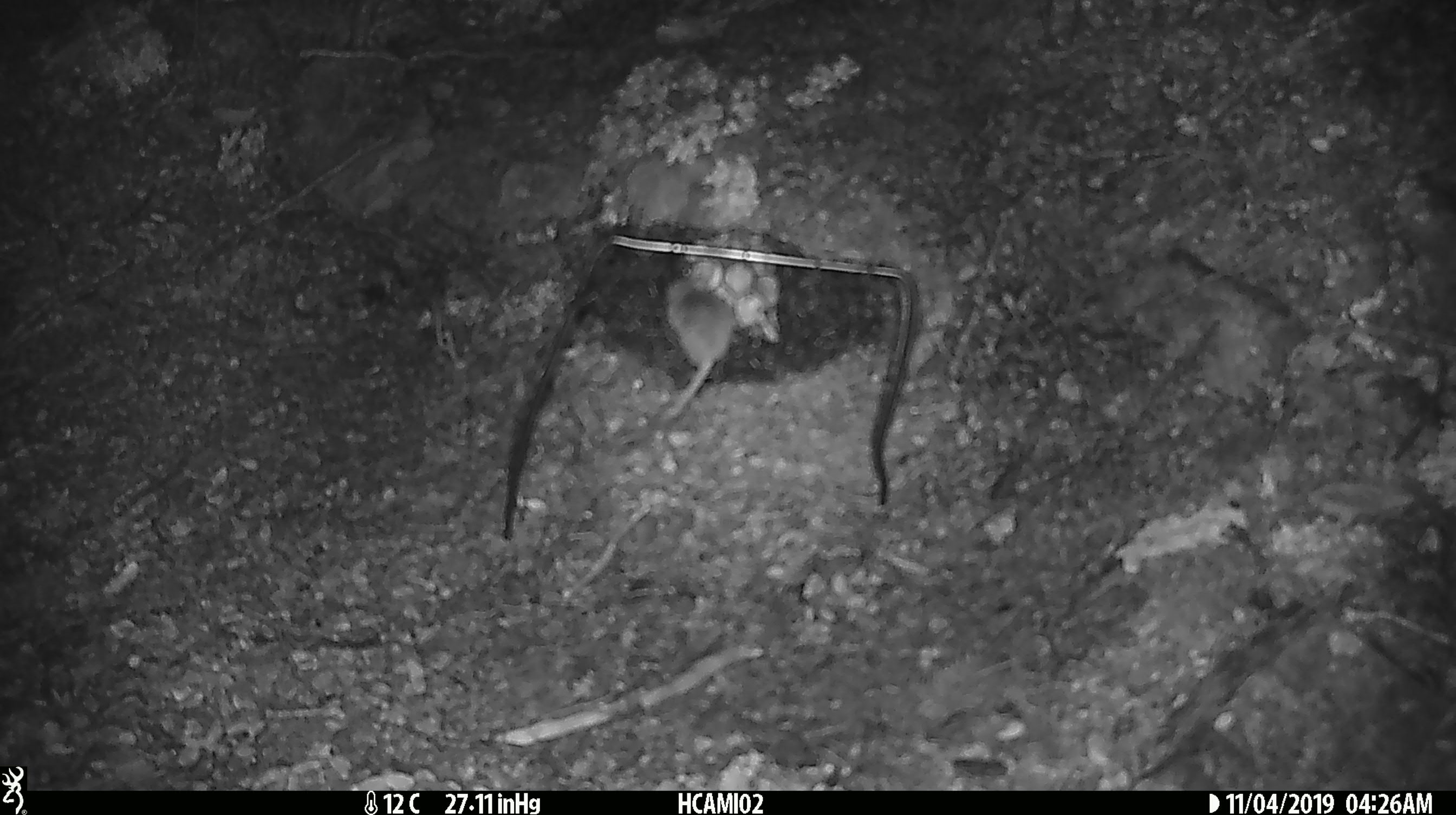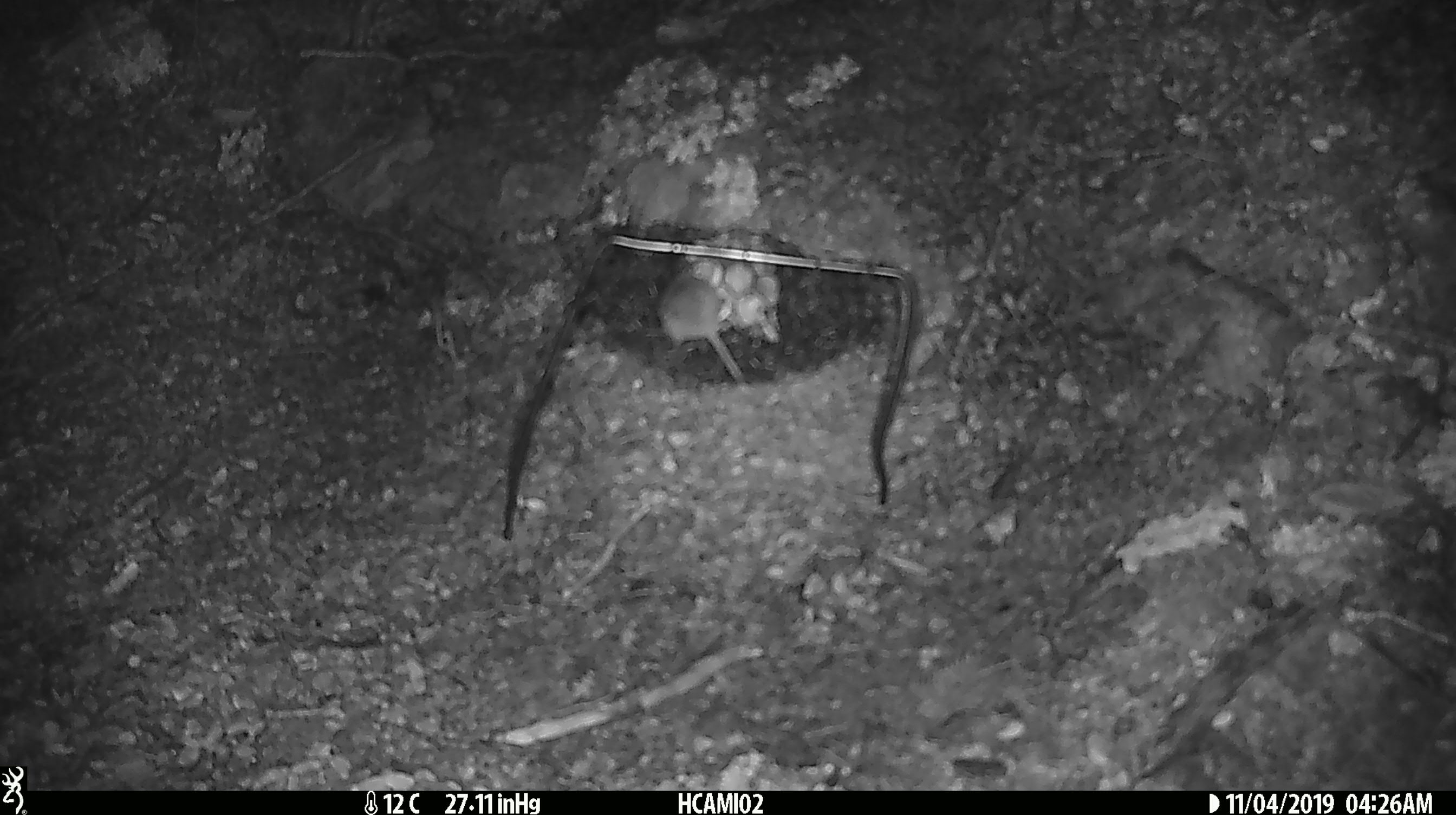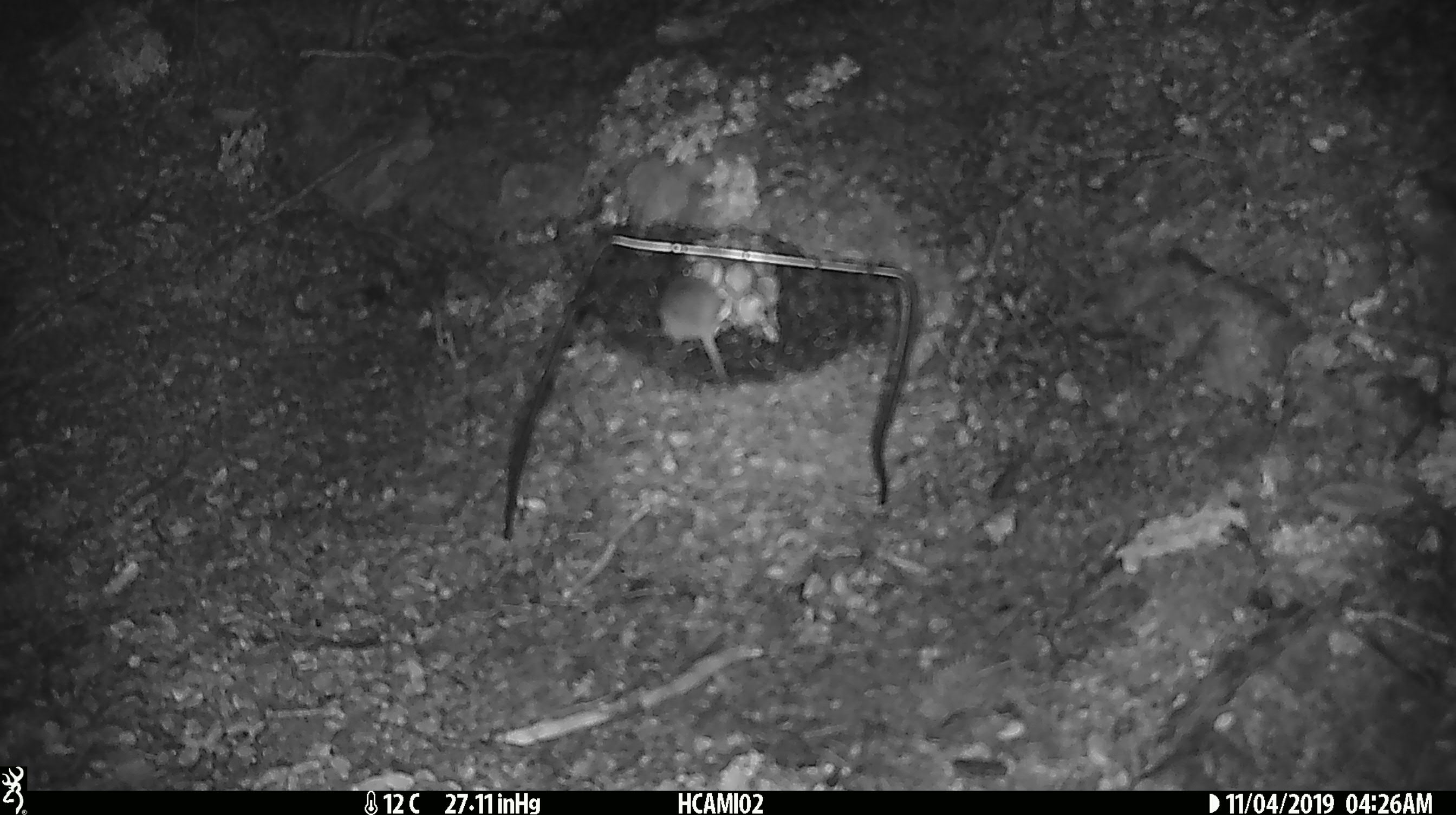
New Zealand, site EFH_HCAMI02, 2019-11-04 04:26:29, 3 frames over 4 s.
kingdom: Animalia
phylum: Chordata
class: Mammalia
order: Rodentia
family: Muridae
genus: Mus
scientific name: Mus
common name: mouse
Mouse (Mus).